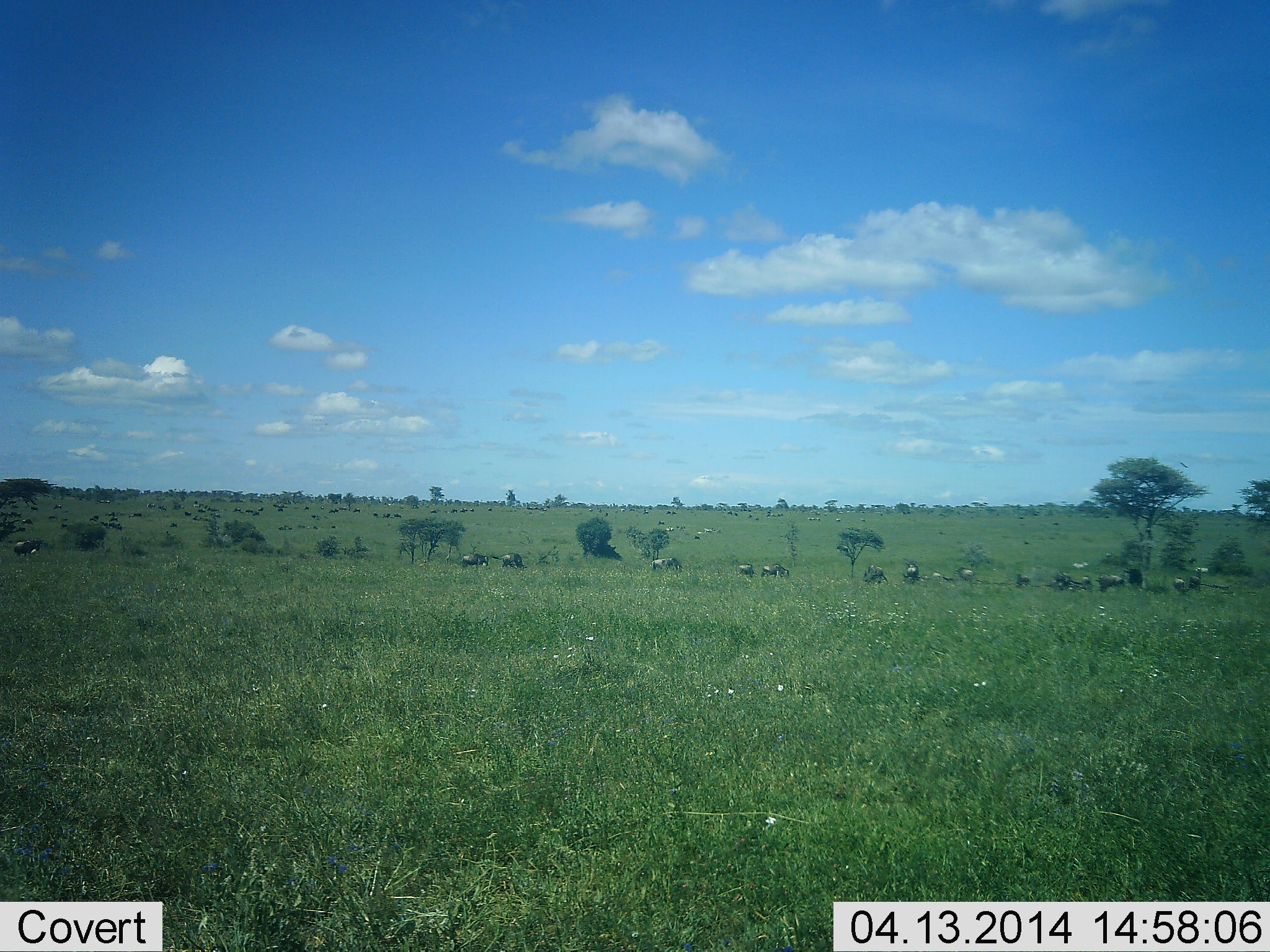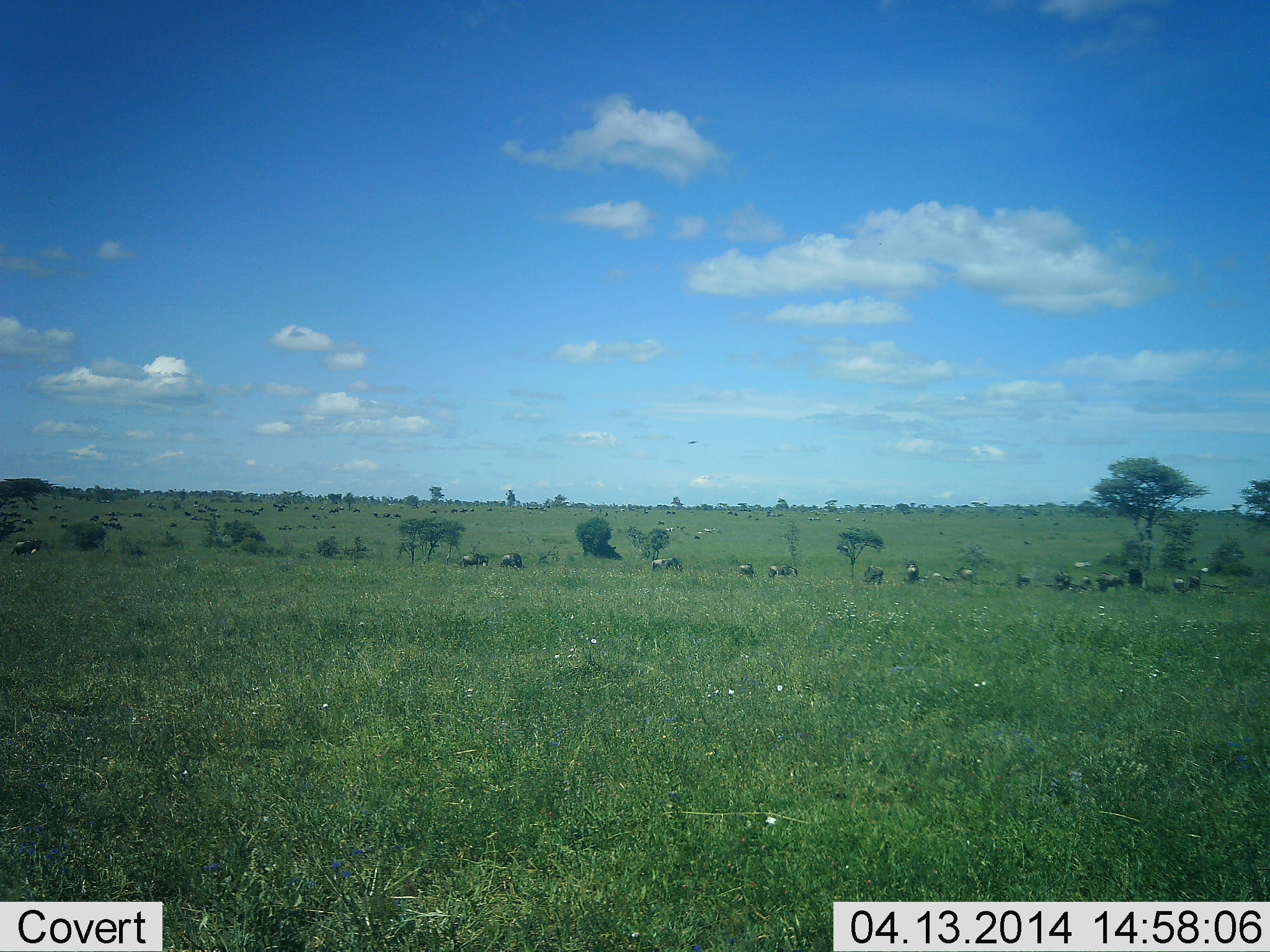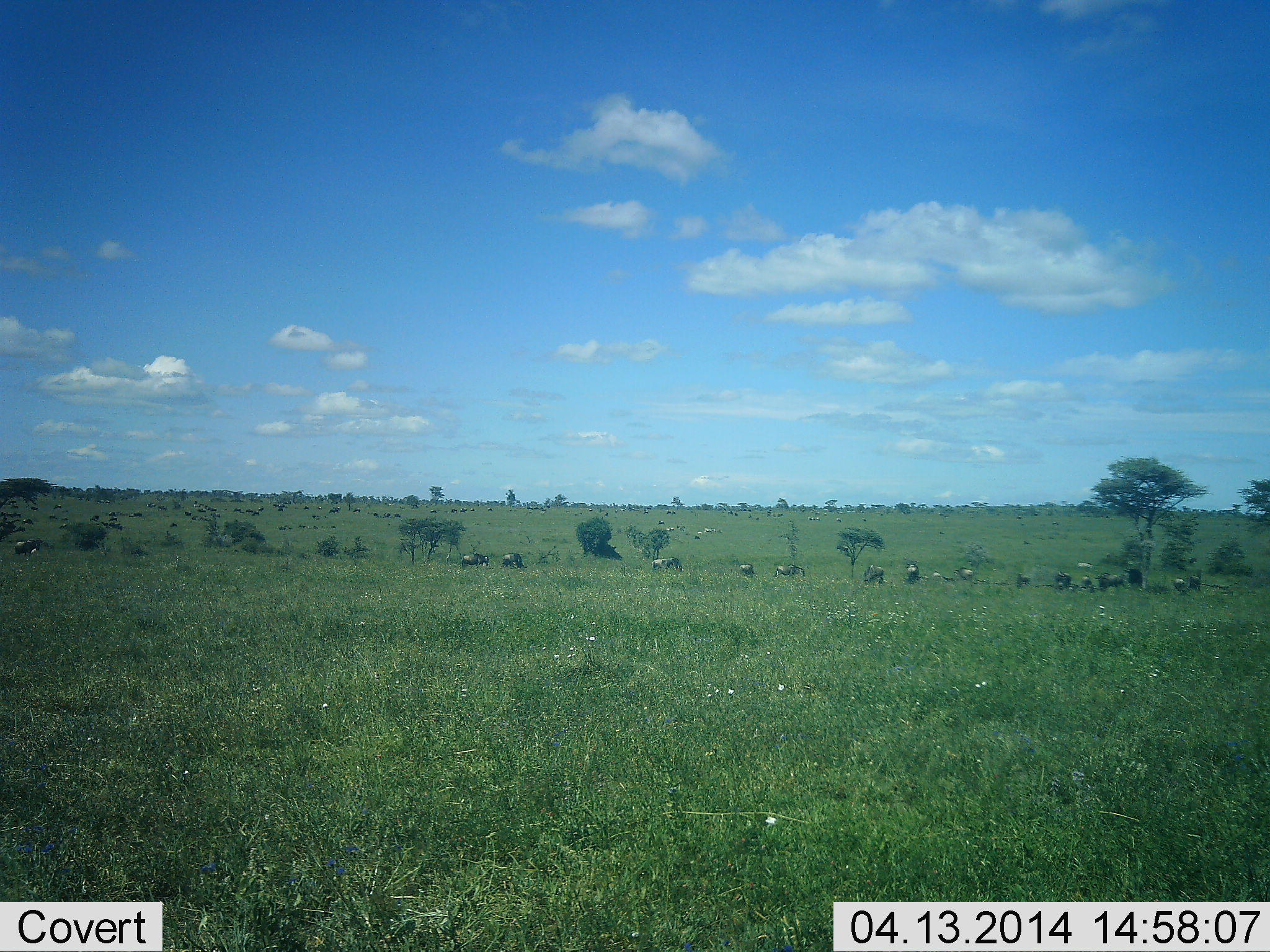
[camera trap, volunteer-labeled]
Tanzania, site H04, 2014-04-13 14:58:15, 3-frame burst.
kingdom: Animalia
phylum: Chordata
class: Mammalia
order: Artiodactyla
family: Bovidae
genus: Connochaetes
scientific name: Connochaetes taurinus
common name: blue wildebeest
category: wildebeest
Wildebeest (blue wildebeest) (Connochaetes taurinus), count 11-50. Behavior (volunteer vote fractions): standing 36%, resting 18%, moving 27%, interacting 0%. Young present (vote fraction): 0%. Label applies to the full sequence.